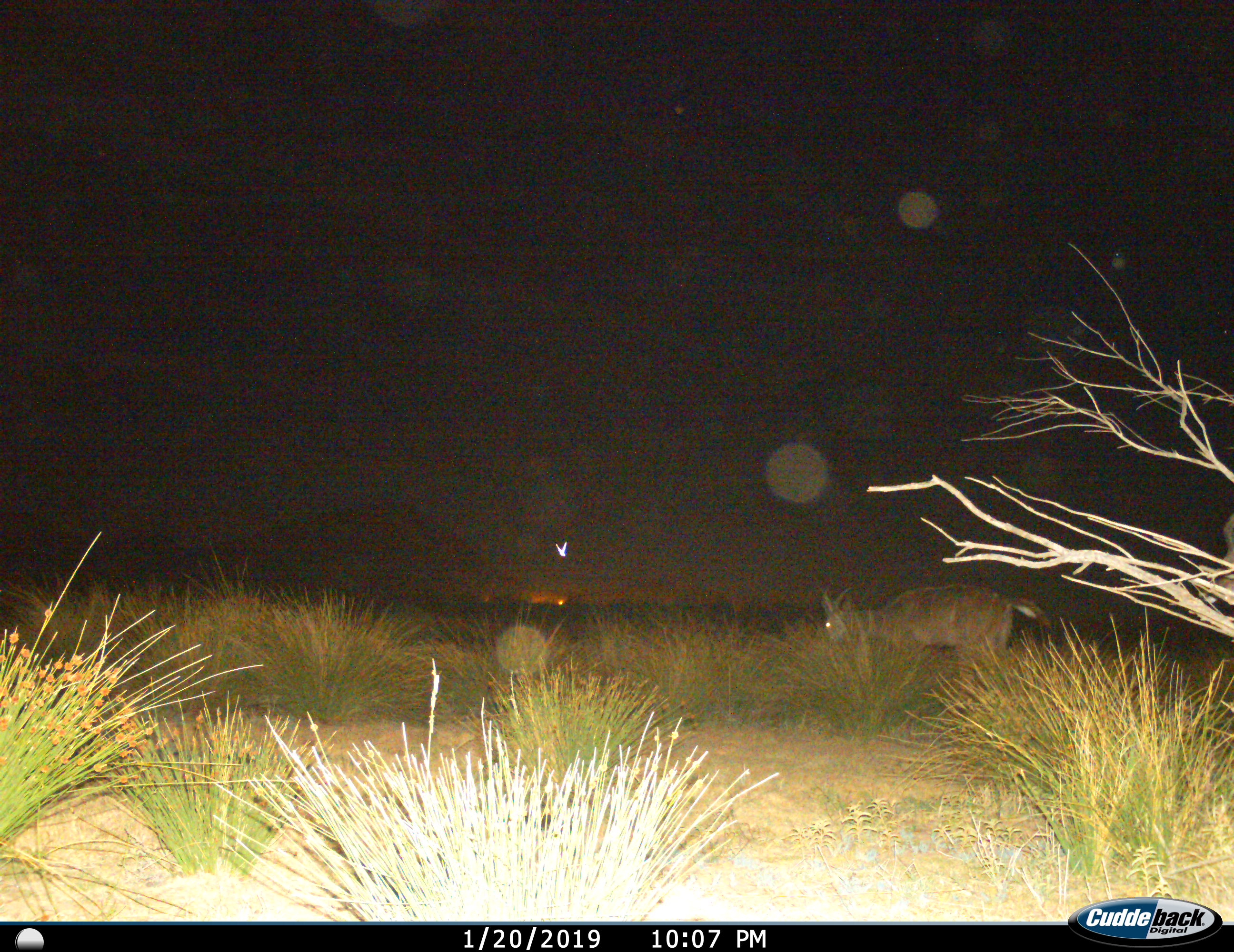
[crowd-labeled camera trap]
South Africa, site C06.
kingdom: Animalia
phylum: Chordata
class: Mammalia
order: Artiodactyla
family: Bovidae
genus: Tragelaphus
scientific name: Tragelaphus strepsiceros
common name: greater kudu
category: kudu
Kudu (greater kudu) (Tragelaphus strepsiceros), count 1. Behavior (volunteer vote fractions): standing 50%, resting 0%, moving 33%, interacting 0%. Young present (vote fraction): 17%. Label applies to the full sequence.